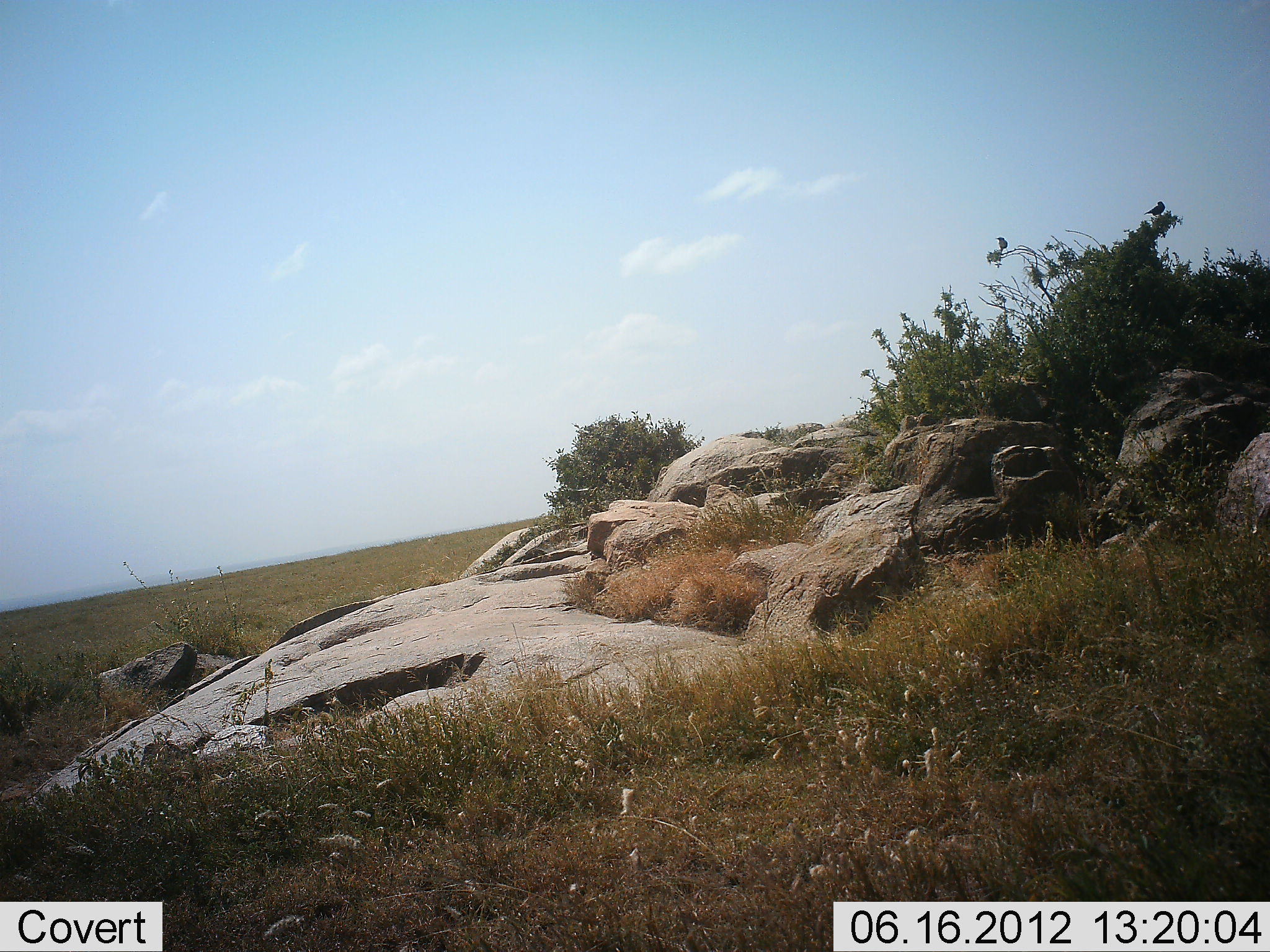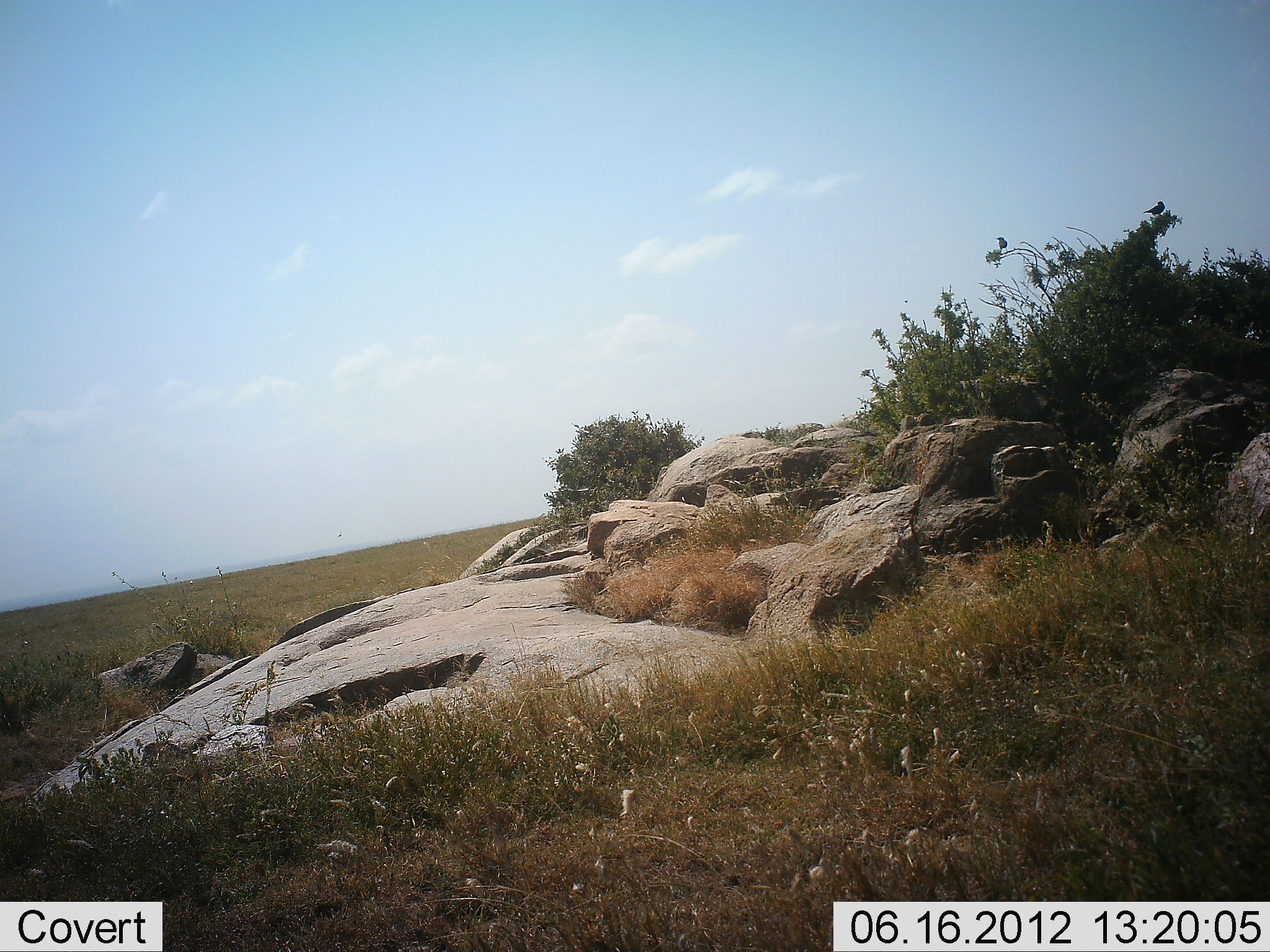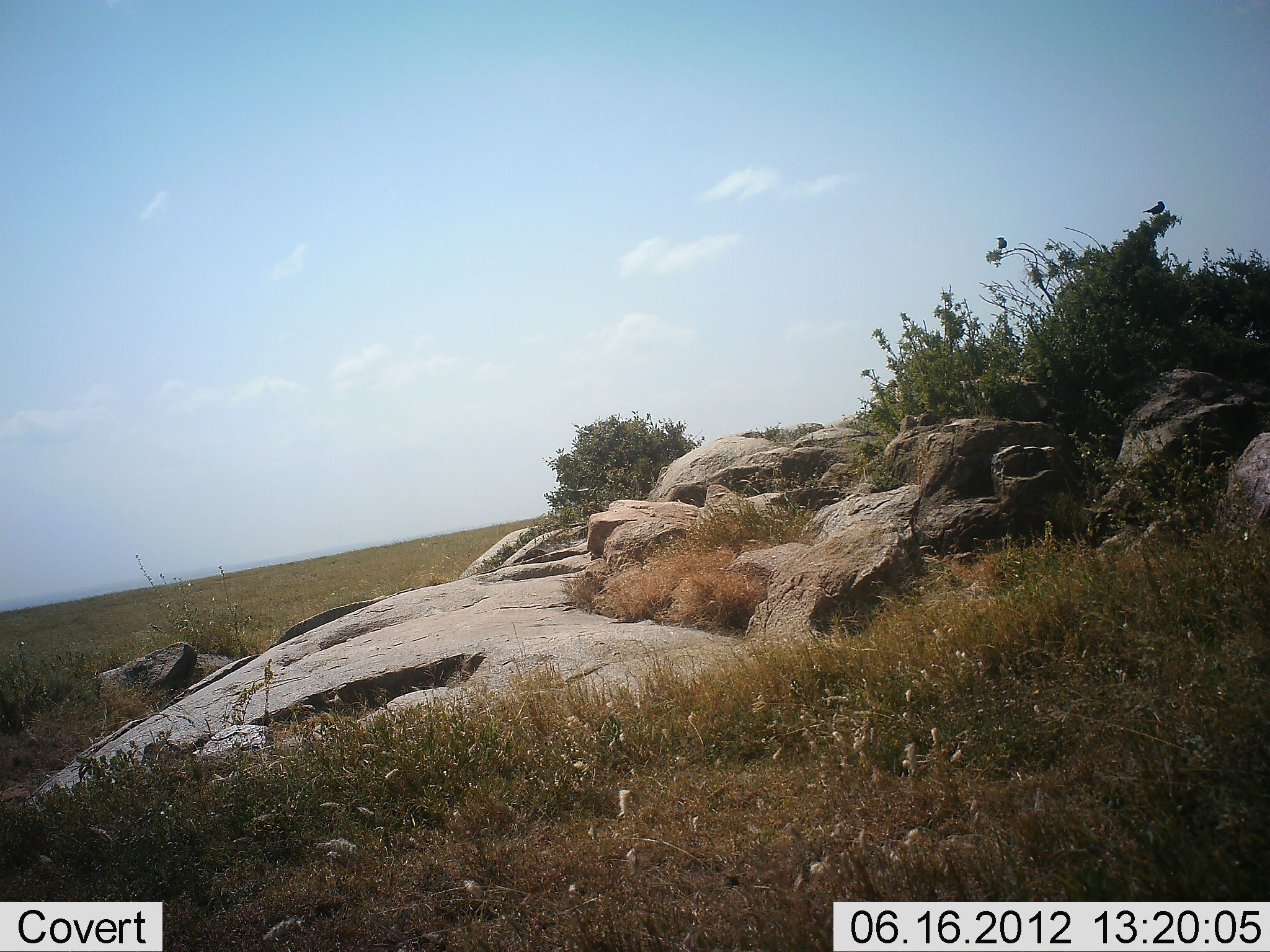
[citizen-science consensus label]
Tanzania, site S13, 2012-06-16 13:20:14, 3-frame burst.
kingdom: Animalia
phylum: Chordata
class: Aves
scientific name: Aves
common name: bird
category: otherbird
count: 2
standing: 60%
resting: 40%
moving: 0%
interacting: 0%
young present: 0%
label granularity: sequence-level